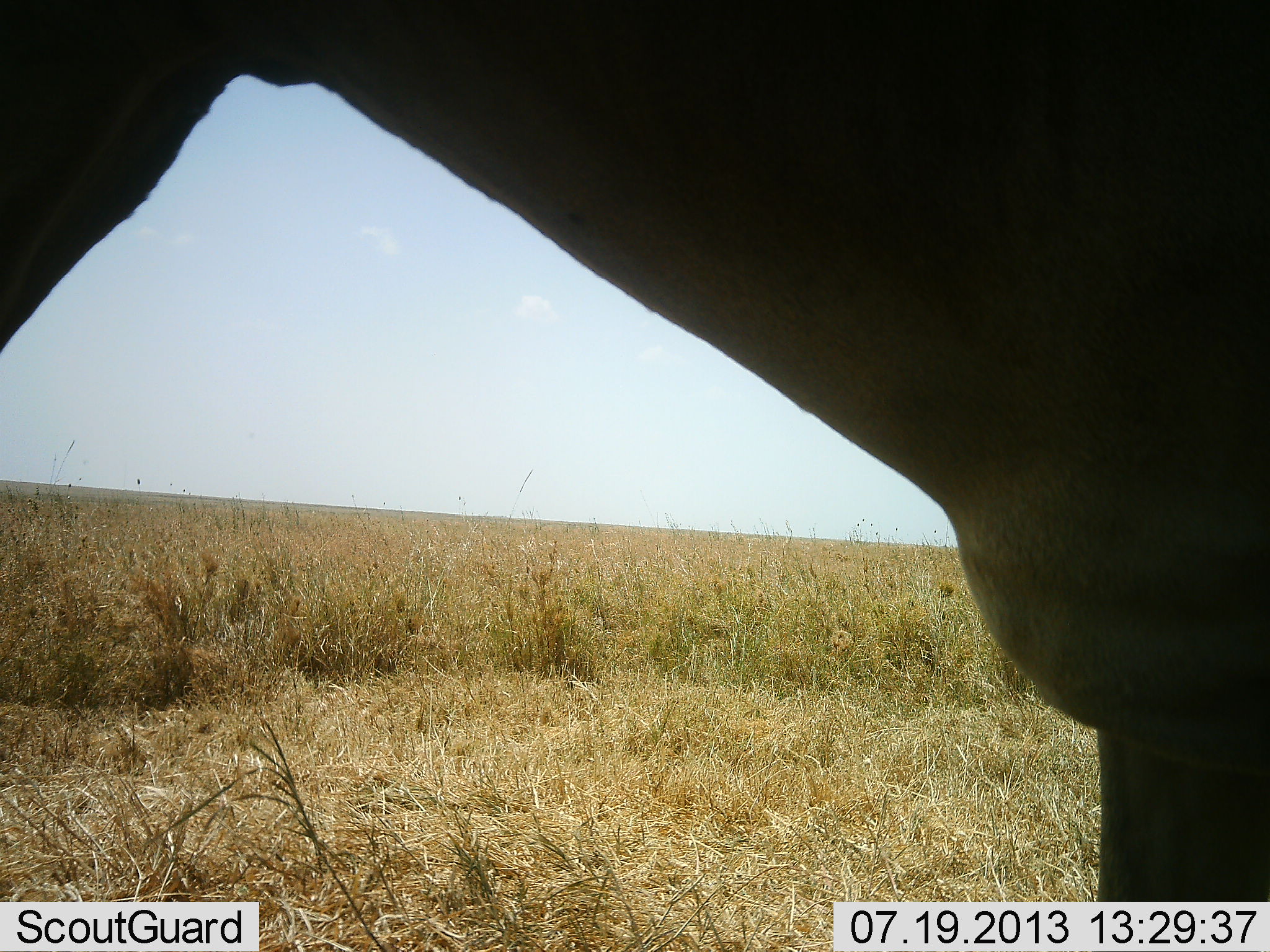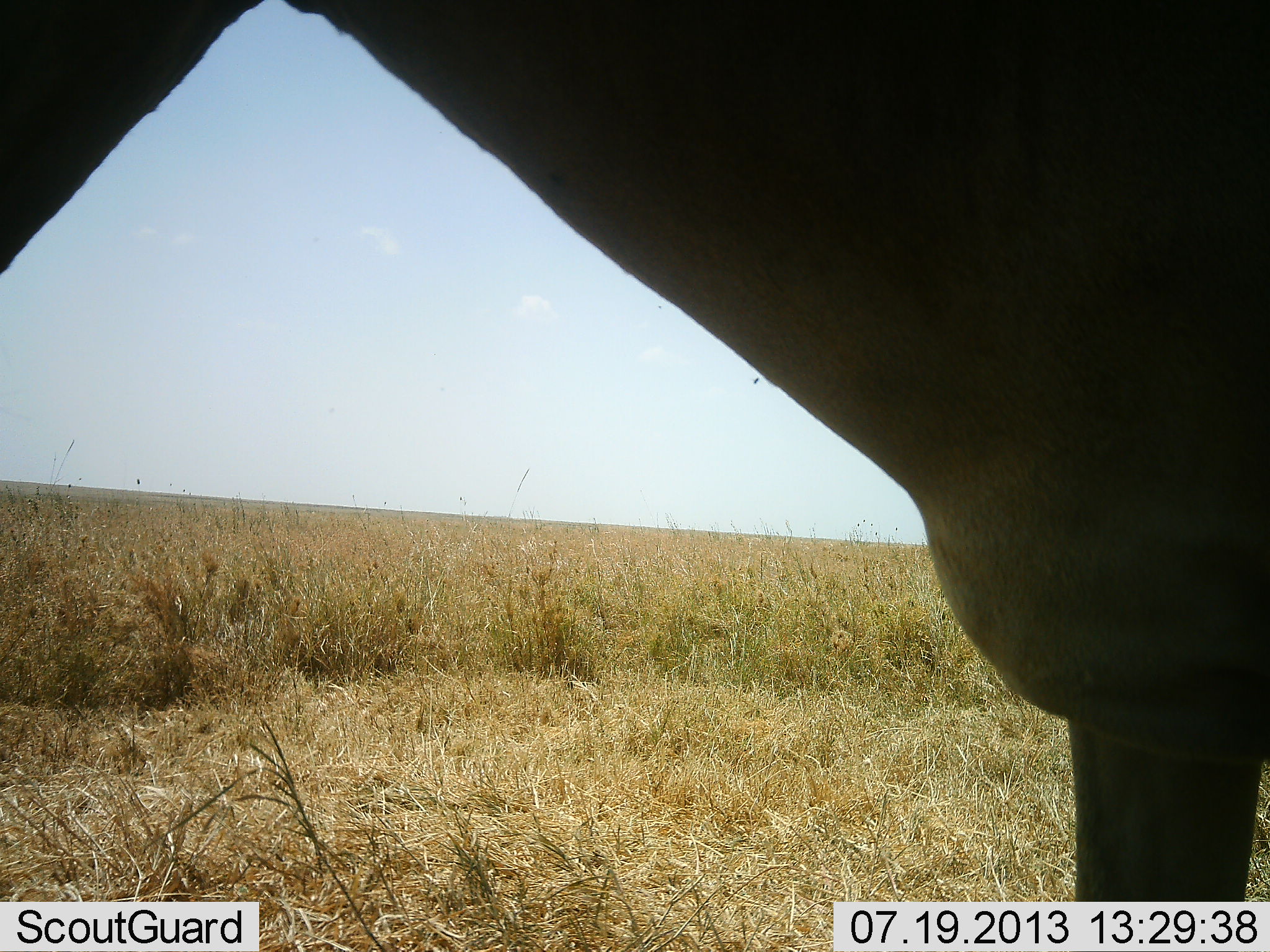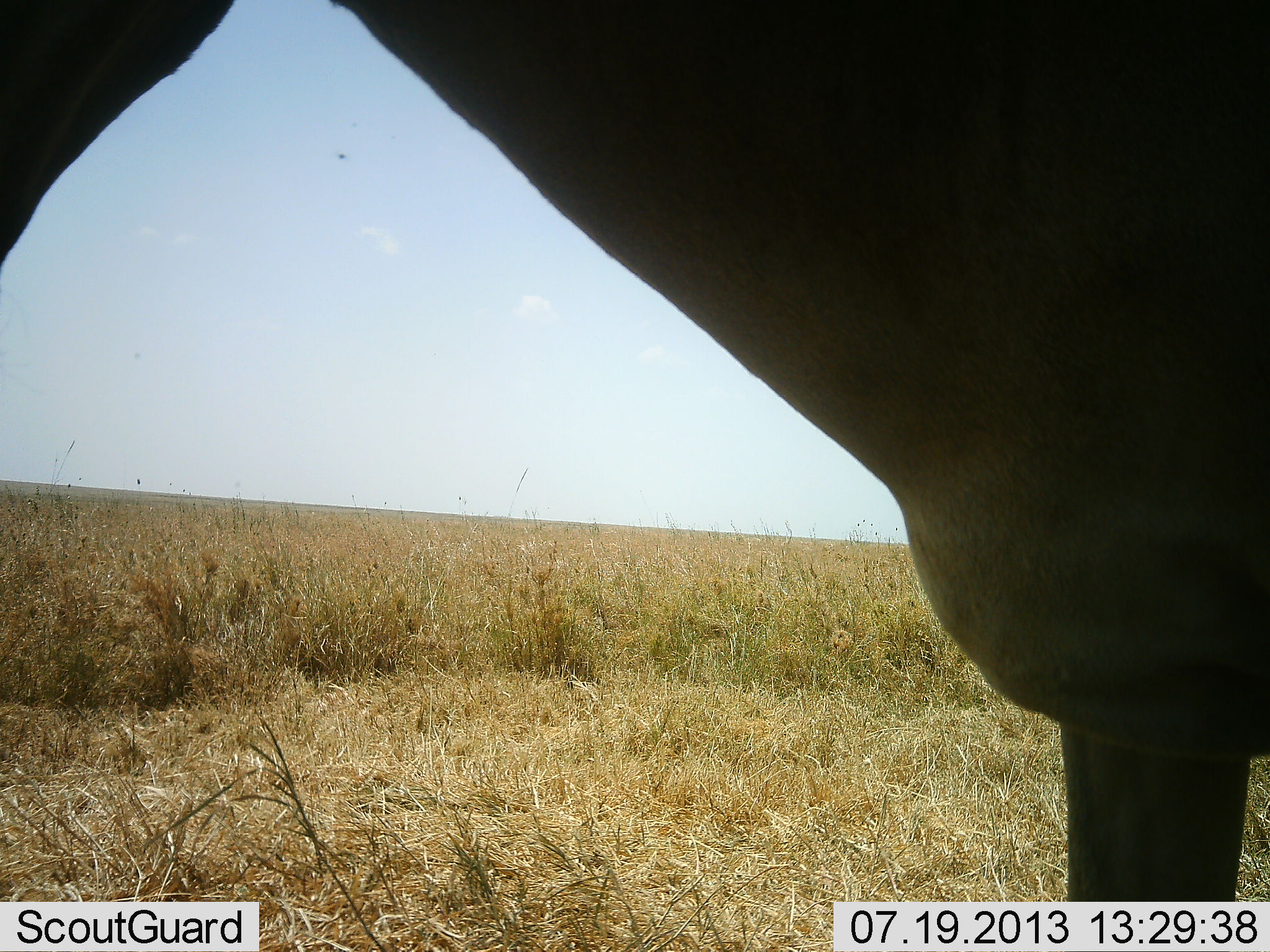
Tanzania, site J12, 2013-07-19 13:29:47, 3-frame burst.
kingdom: Animalia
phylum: Chordata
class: Mammalia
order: Artiodactyla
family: Bovidae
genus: Alcelaphus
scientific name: Alcelaphus buselaphus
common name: hartebeest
Hartebeest (Alcelaphus buselaphus), count 1. Behavior (volunteer vote fractions): standing 93%, resting 0%, moving 7%, interacting 0%. Young present (vote fraction): 0%. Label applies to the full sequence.